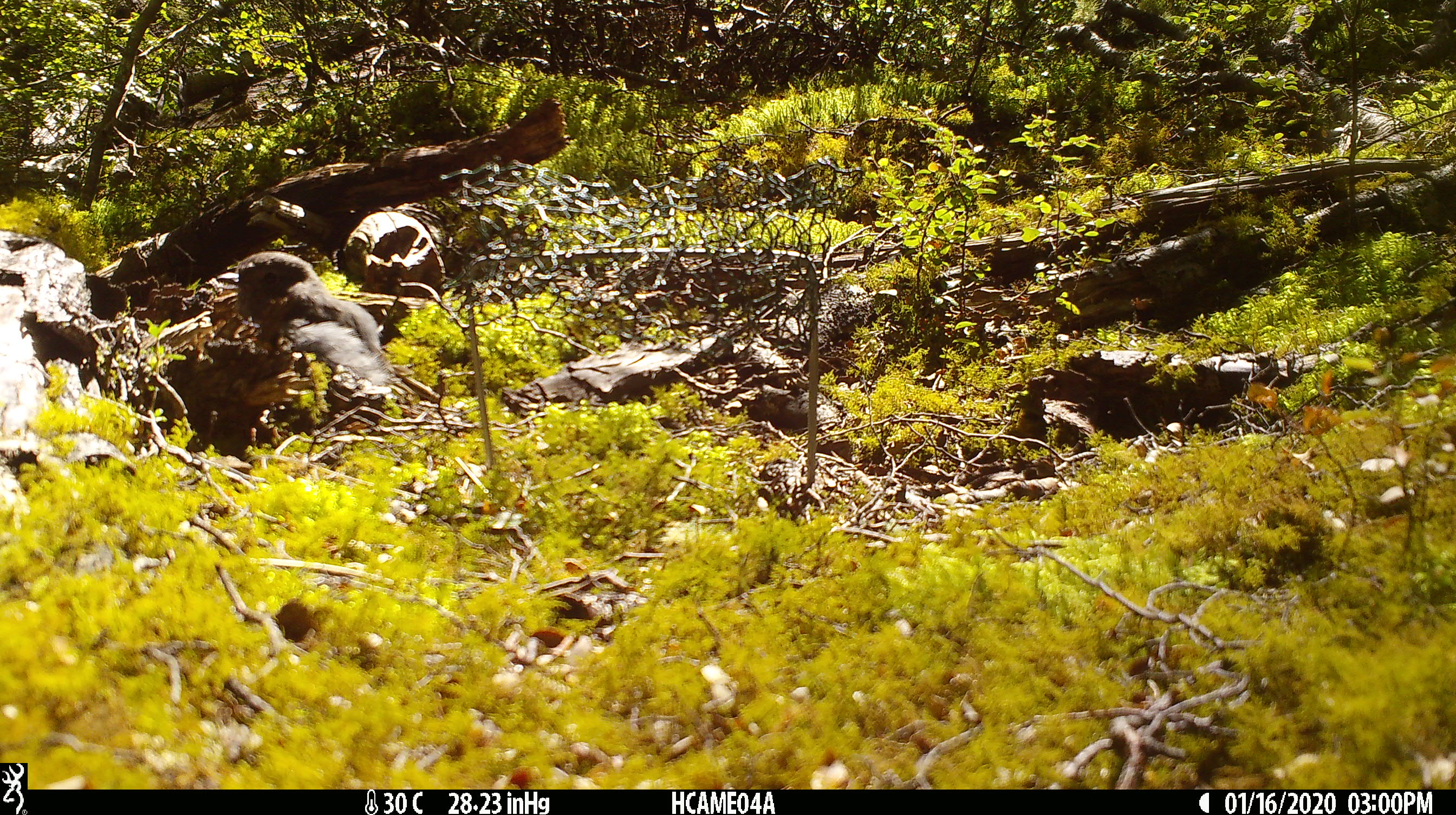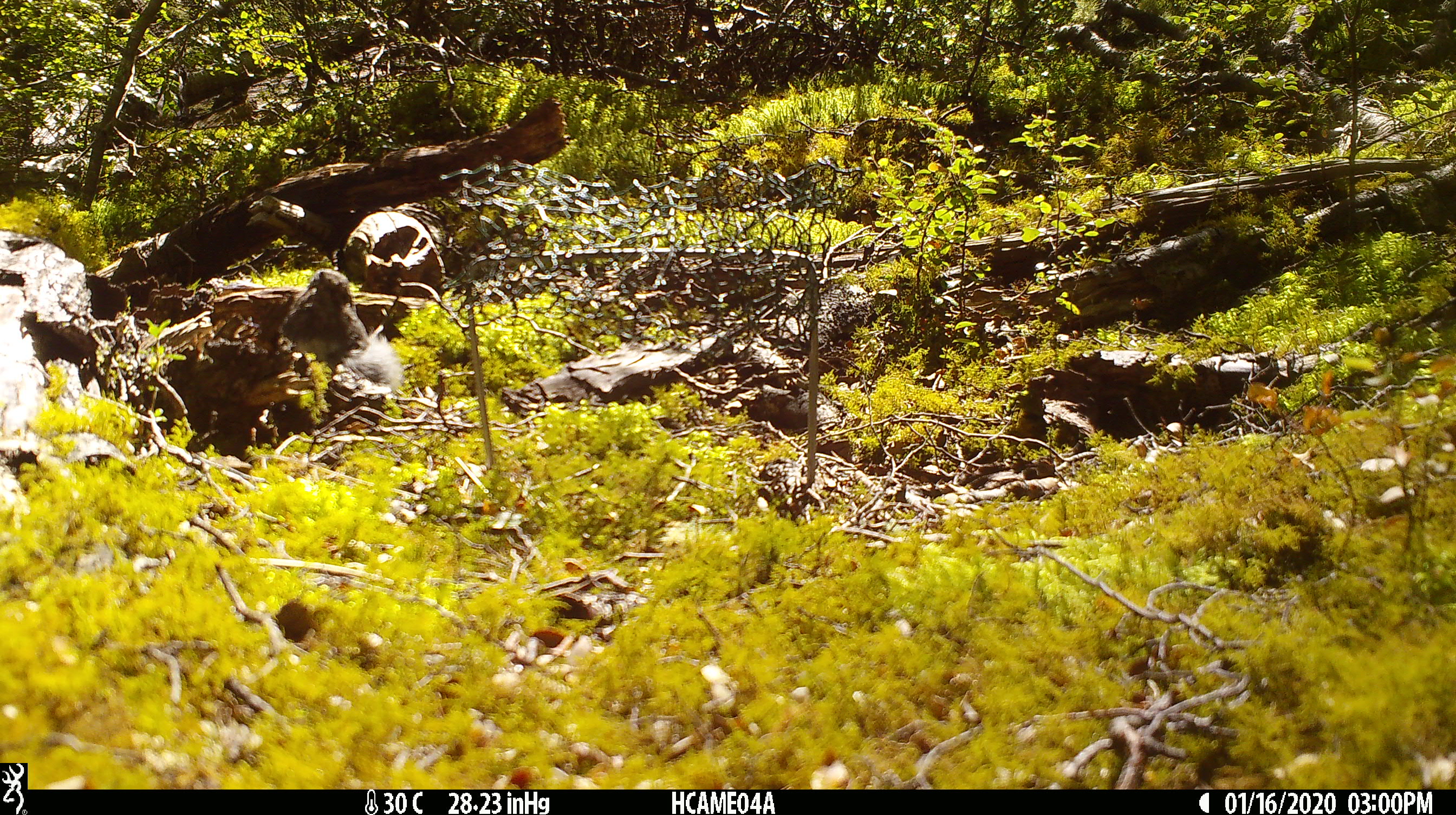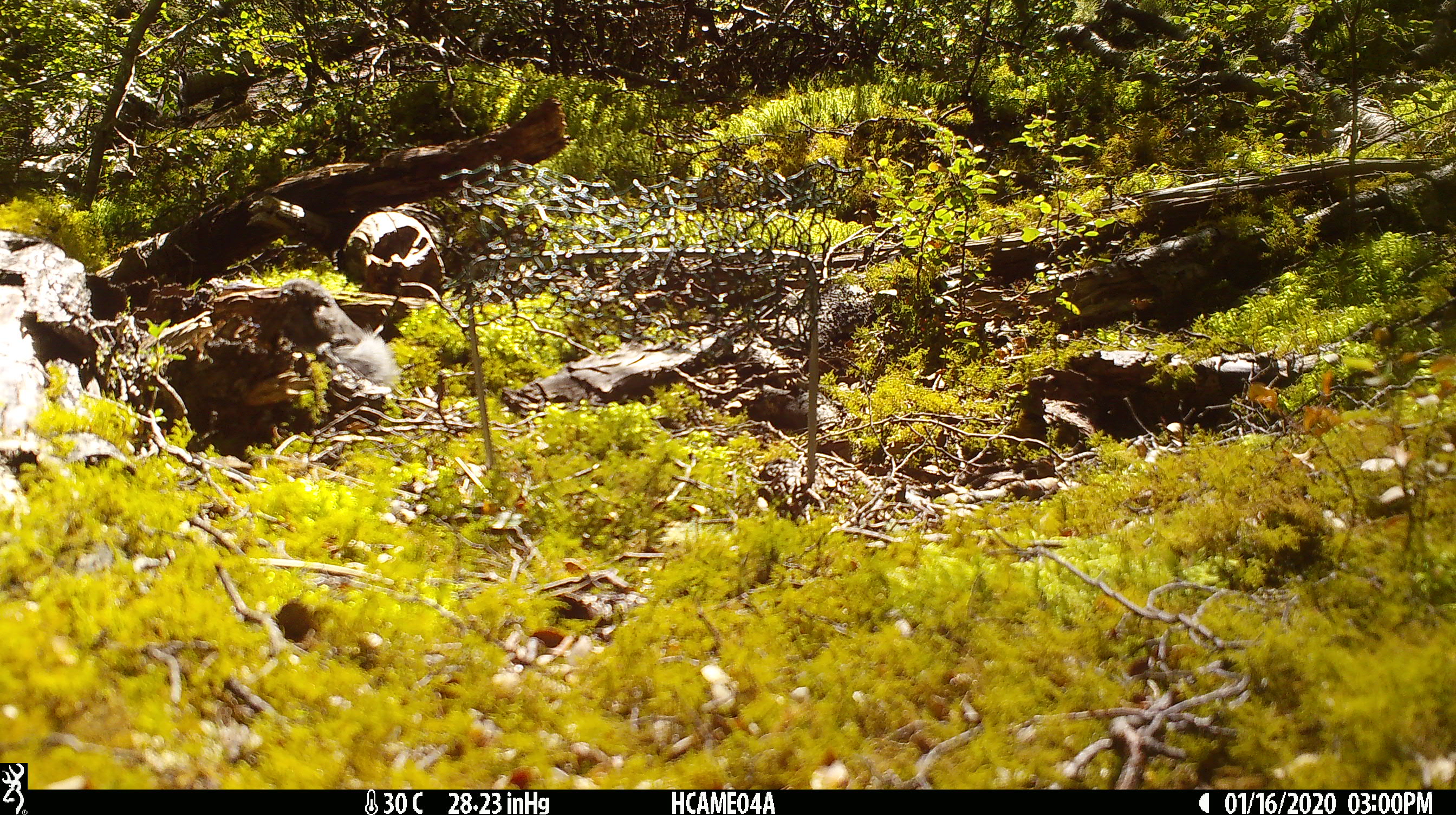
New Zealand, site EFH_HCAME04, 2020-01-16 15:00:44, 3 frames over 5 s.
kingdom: Animalia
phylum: Chordata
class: Aves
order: Passeriformes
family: Petroicidae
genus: Petroica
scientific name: Petroica australis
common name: new zealand robin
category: robin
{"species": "robin (new zealand robin) (Petroica australis)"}